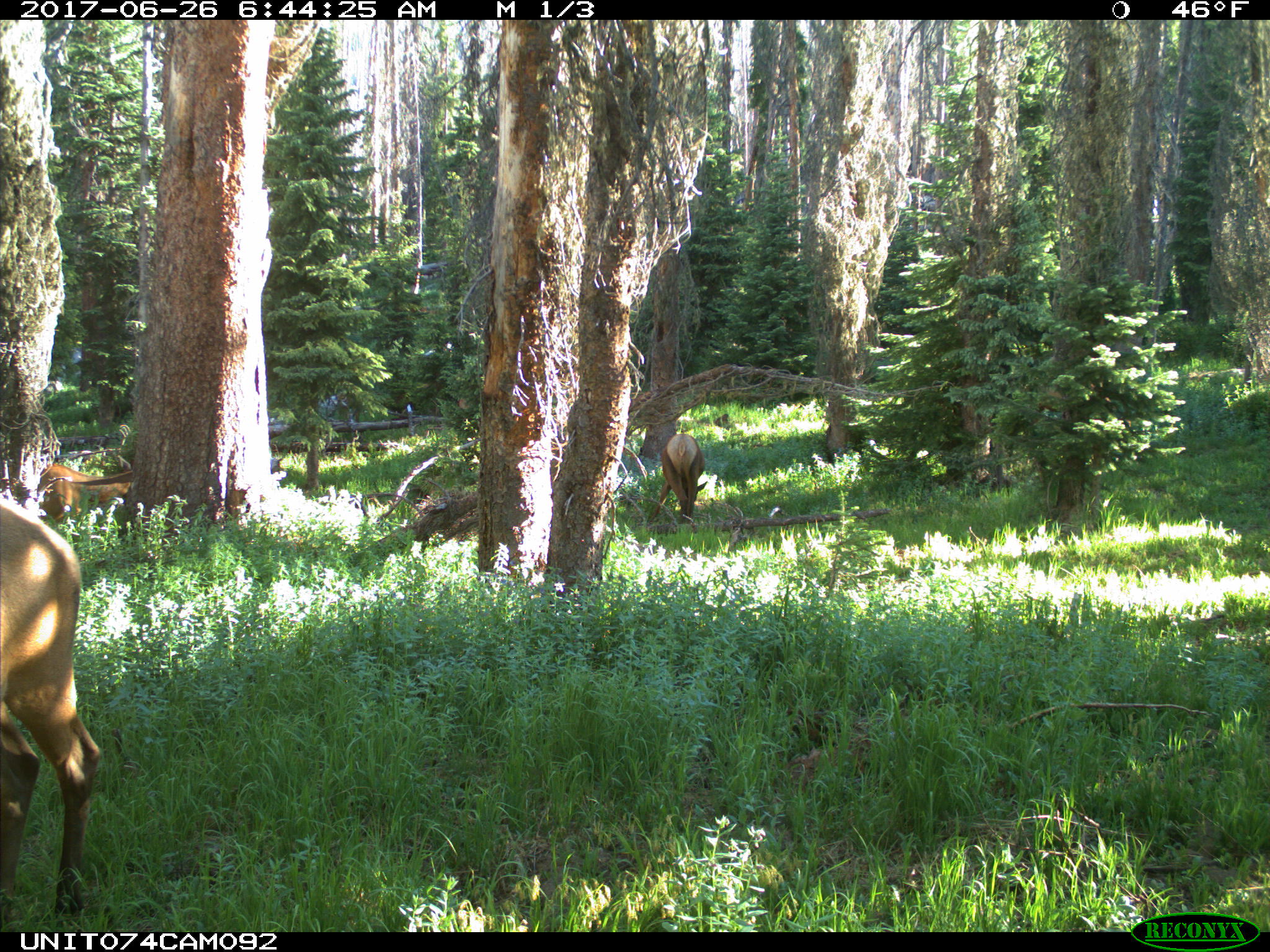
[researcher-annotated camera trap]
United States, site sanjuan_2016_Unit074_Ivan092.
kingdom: Animalia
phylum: Chordata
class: Mammalia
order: Artiodactyla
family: Cervidae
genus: Cervus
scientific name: Cervus elaphus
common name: red deer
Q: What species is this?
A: Cervus elaphus (red deer).